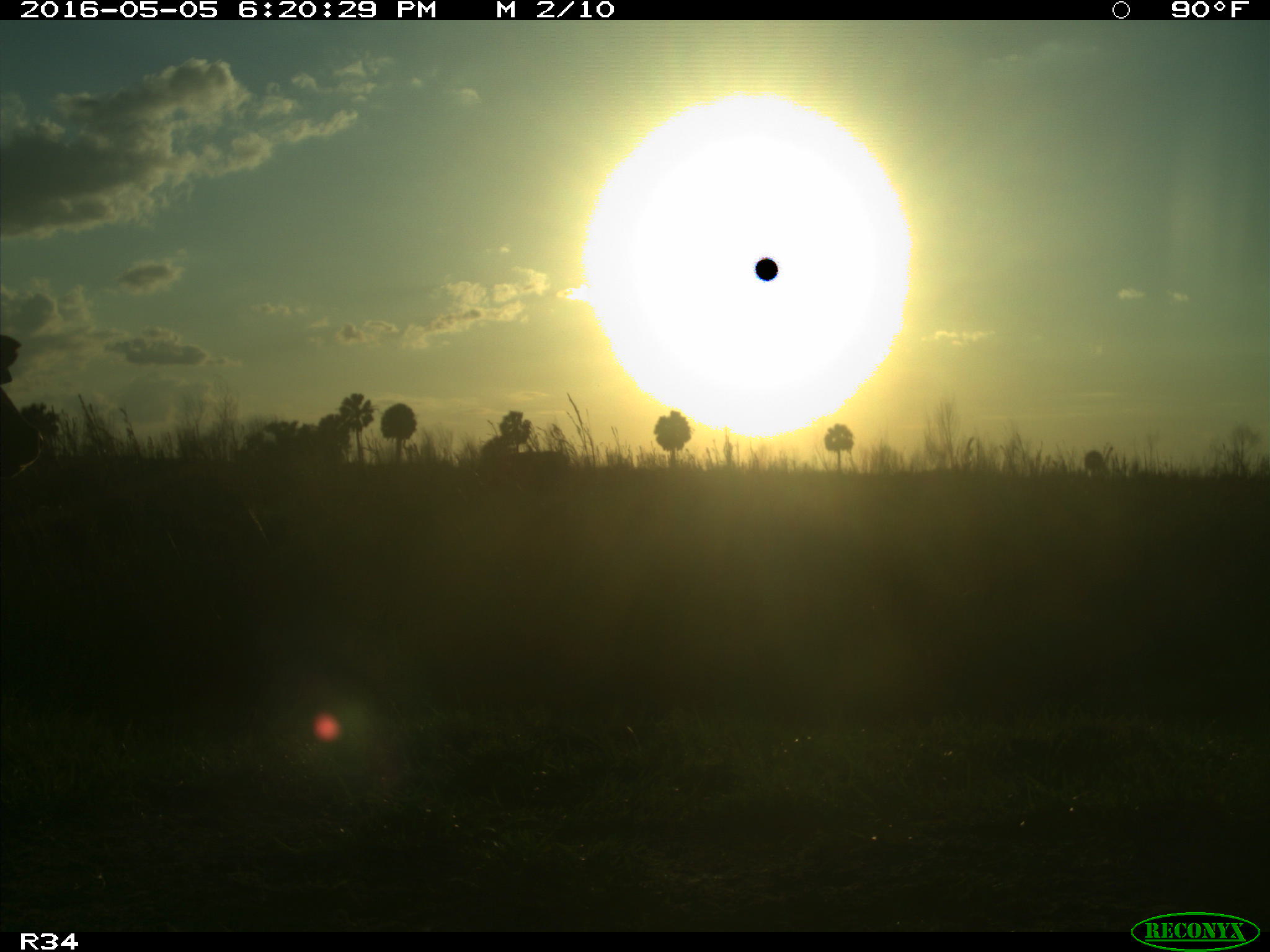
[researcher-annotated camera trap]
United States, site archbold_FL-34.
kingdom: Animalia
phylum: Chordata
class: Mammalia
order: Artiodactyla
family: Bovidae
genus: Bos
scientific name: Bos taurus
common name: domestic cow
Bos taurus (domestic cow).